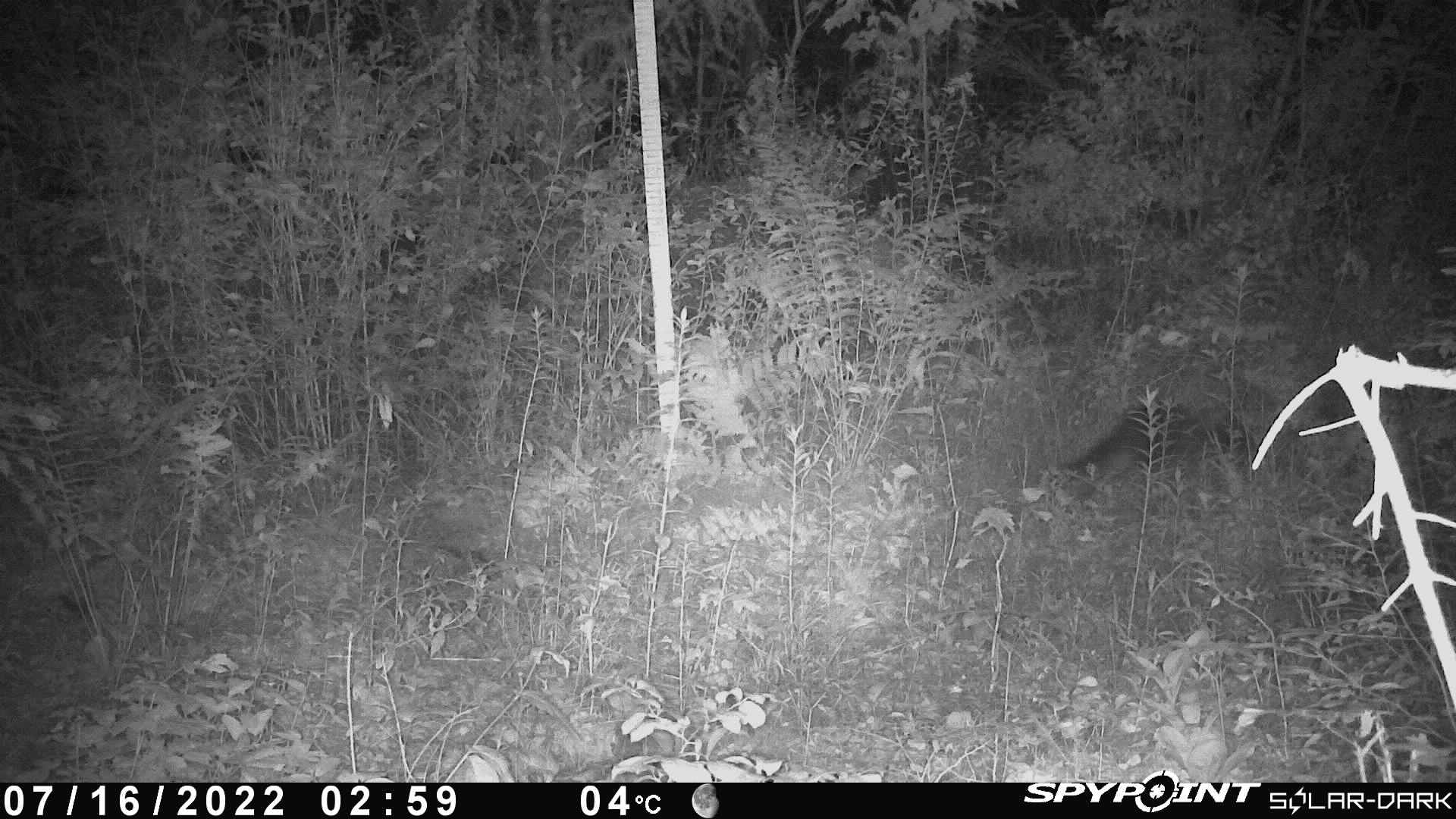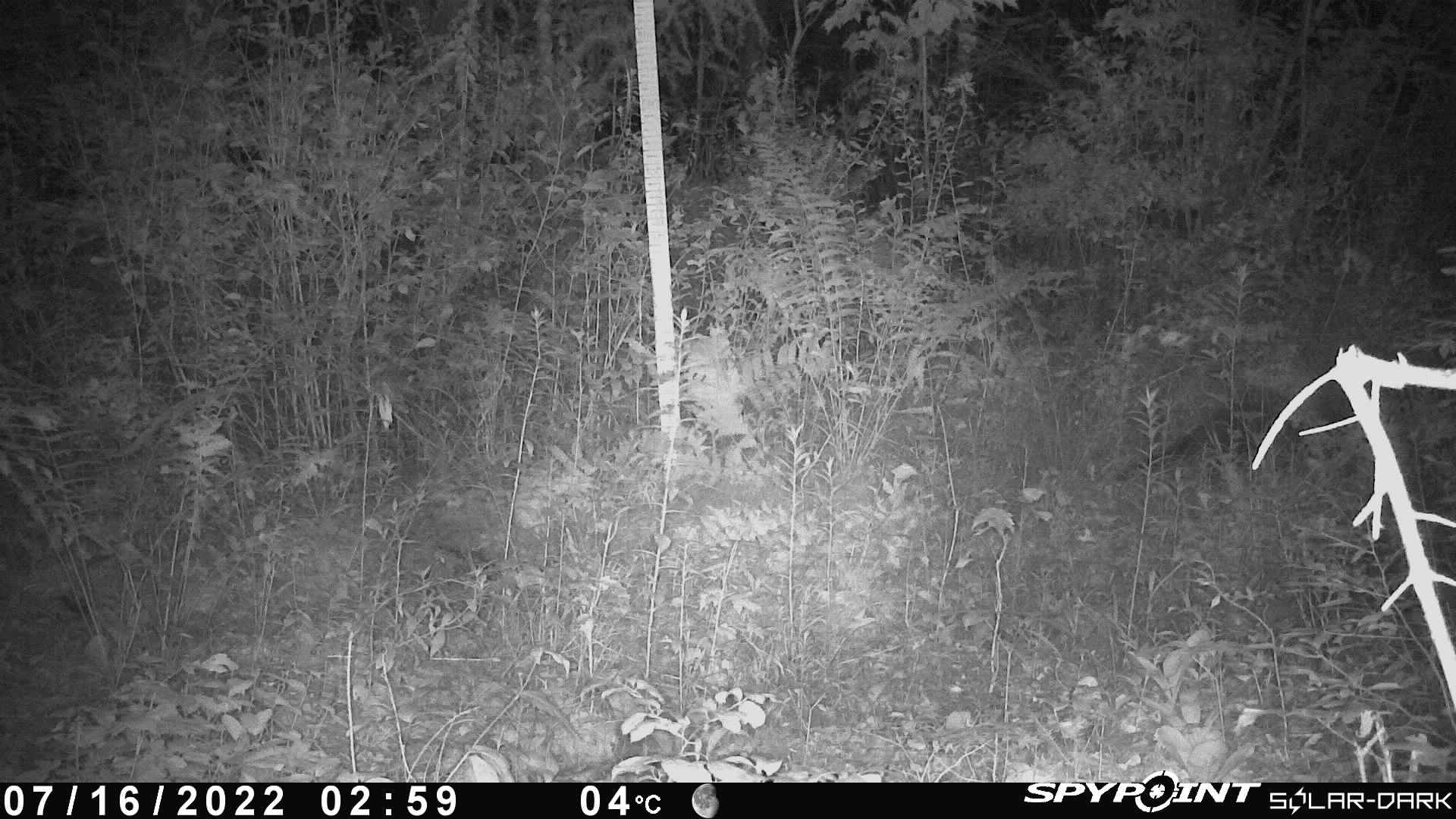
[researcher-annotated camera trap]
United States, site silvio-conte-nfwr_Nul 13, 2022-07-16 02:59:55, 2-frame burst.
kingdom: Animalia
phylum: Chordata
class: Mammalia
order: Carnivora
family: Procyonidae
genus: Procyon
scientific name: Procyon lotor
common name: raccoon